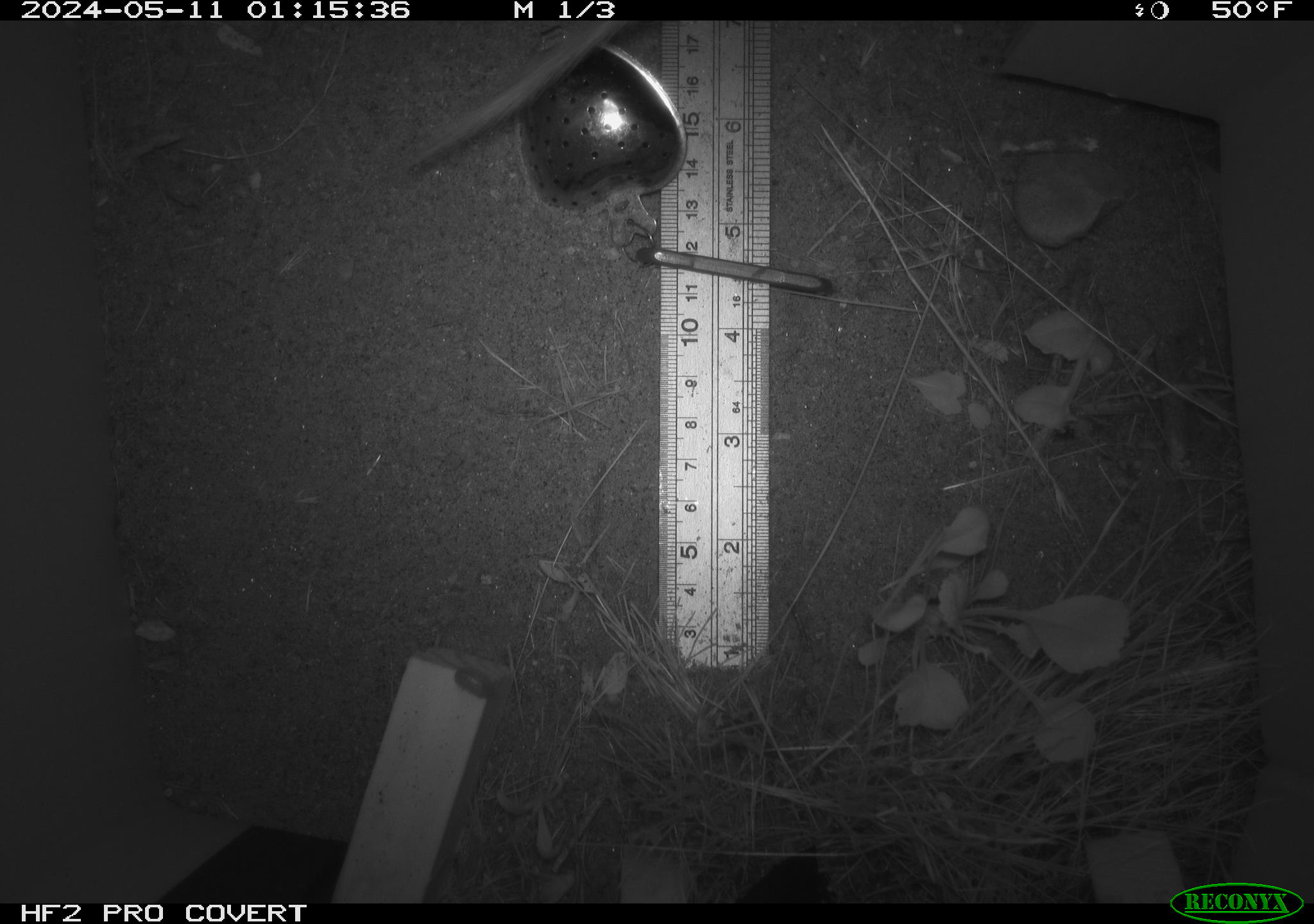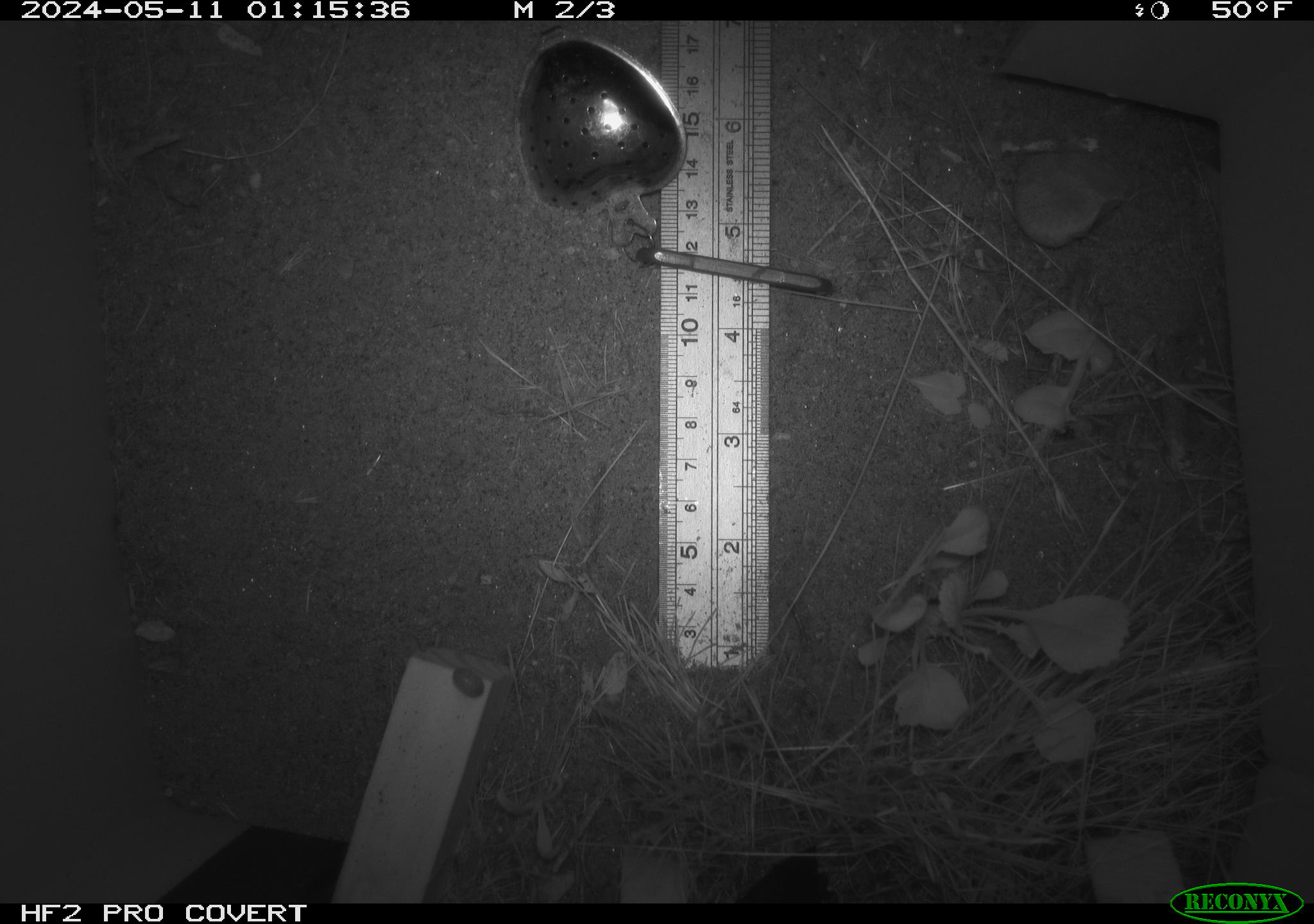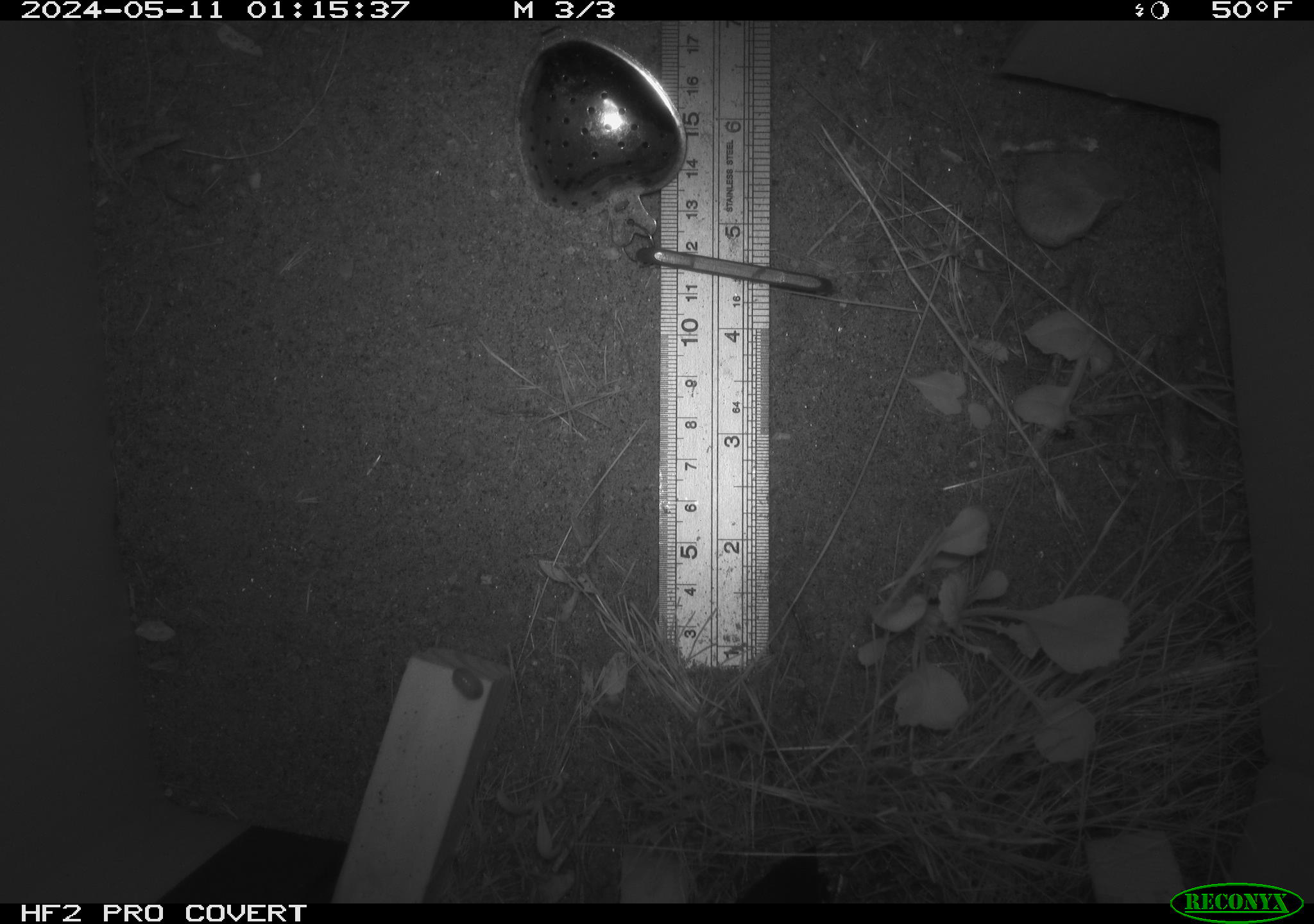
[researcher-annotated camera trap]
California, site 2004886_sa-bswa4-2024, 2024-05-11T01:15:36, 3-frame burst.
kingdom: Animalia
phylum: Chordata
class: Mammalia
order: Rodentia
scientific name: Rodentia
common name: rodent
Rodent (Rodentia).